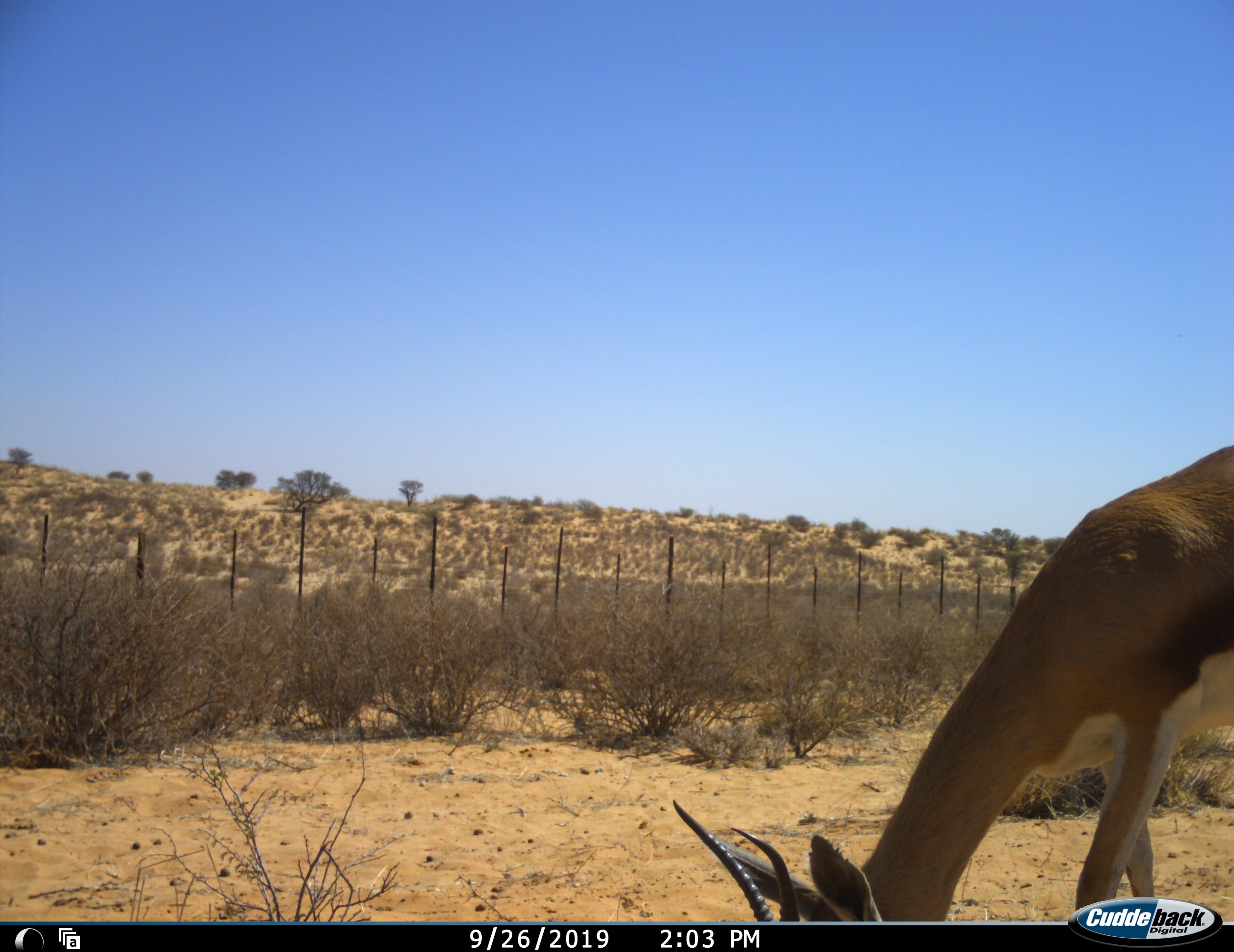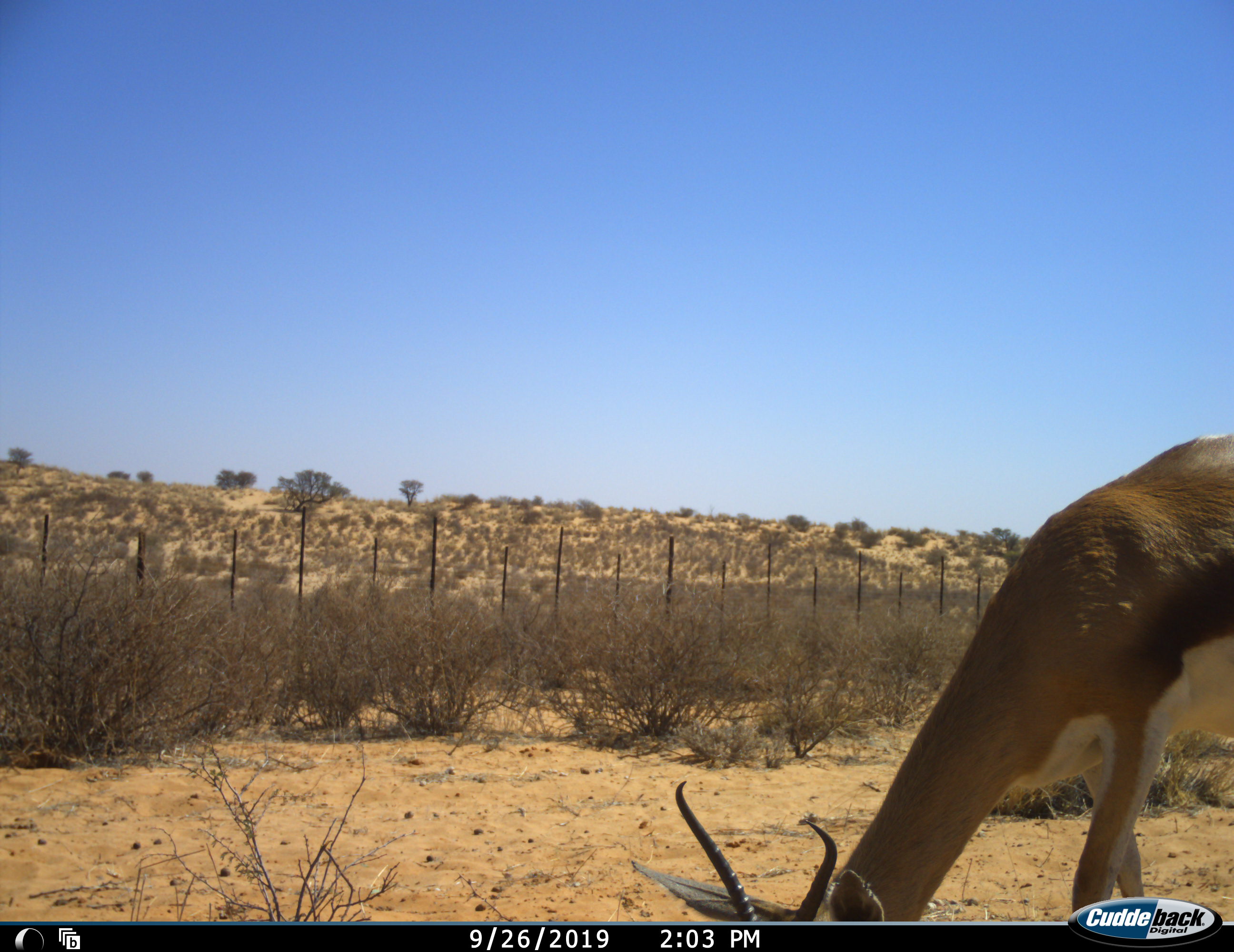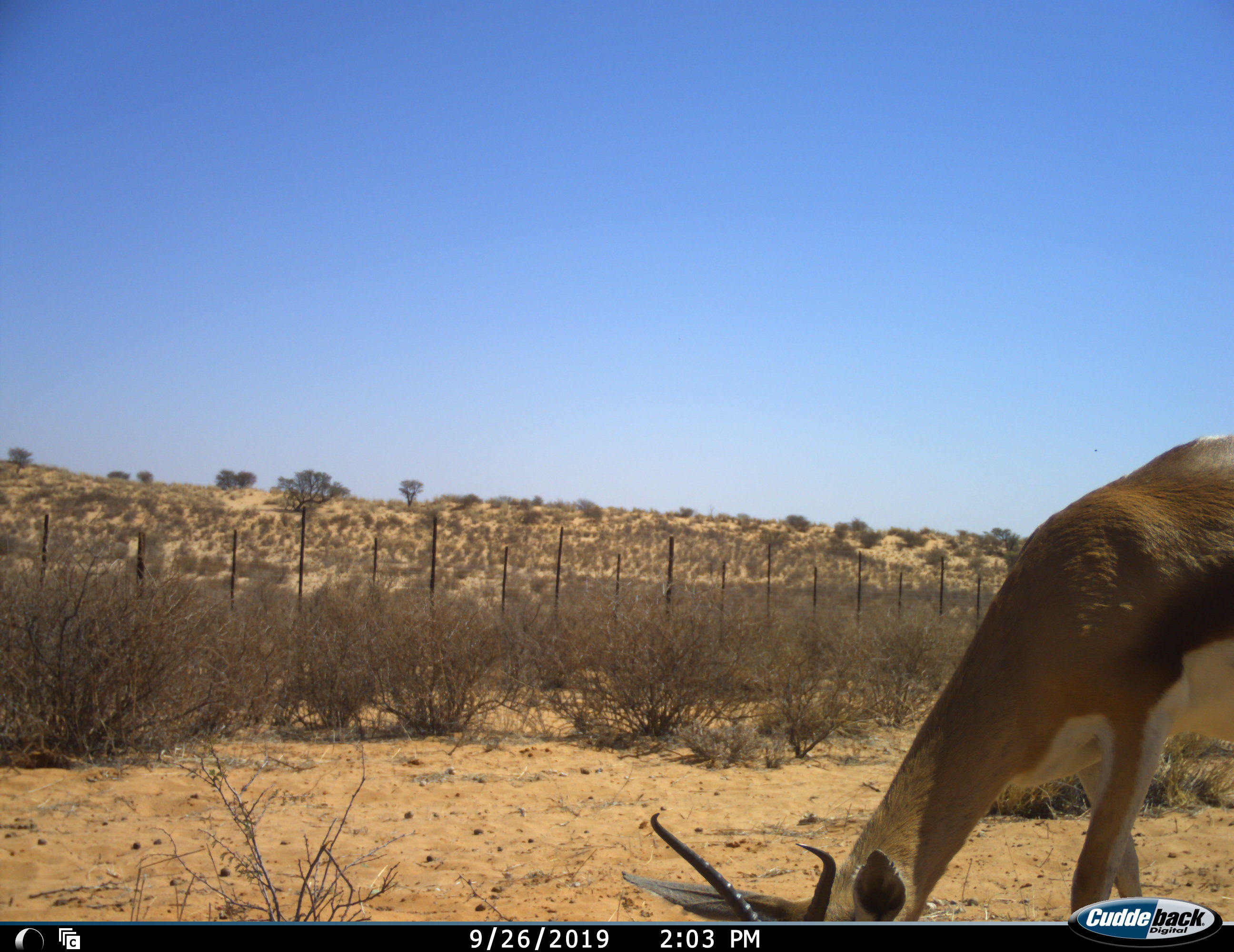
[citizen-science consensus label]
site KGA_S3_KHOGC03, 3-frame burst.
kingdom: Animalia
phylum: Chordata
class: Mammalia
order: Artiodactyla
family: Bovidae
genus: Antidorcas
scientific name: Antidorcas marsupialis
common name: springbok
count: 1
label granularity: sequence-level